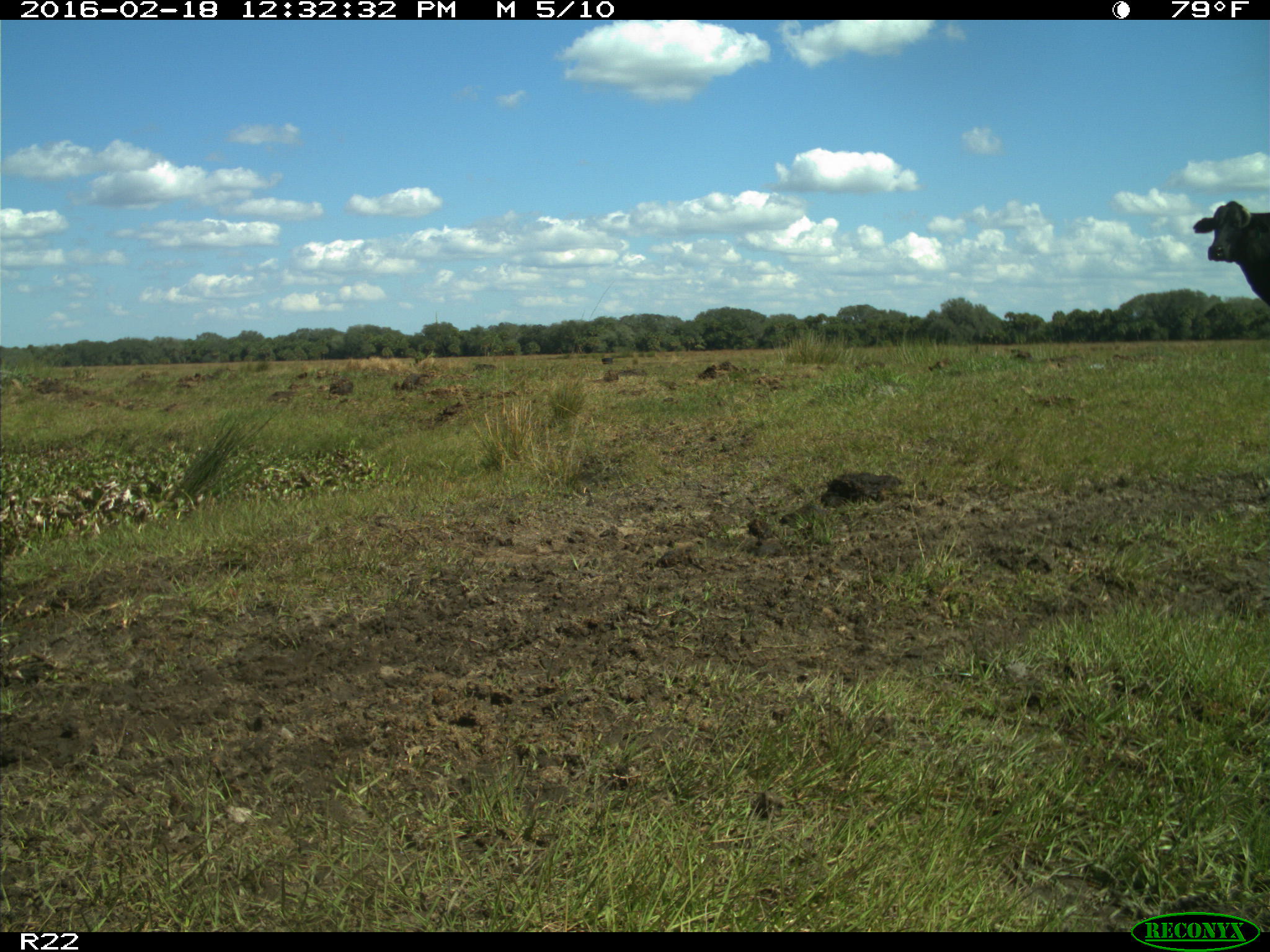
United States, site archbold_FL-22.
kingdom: Animalia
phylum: Chordata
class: Mammalia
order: Artiodactyla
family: Bovidae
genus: Bos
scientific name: Bos taurus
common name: domestic cow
Bos taurus (domestic cow).